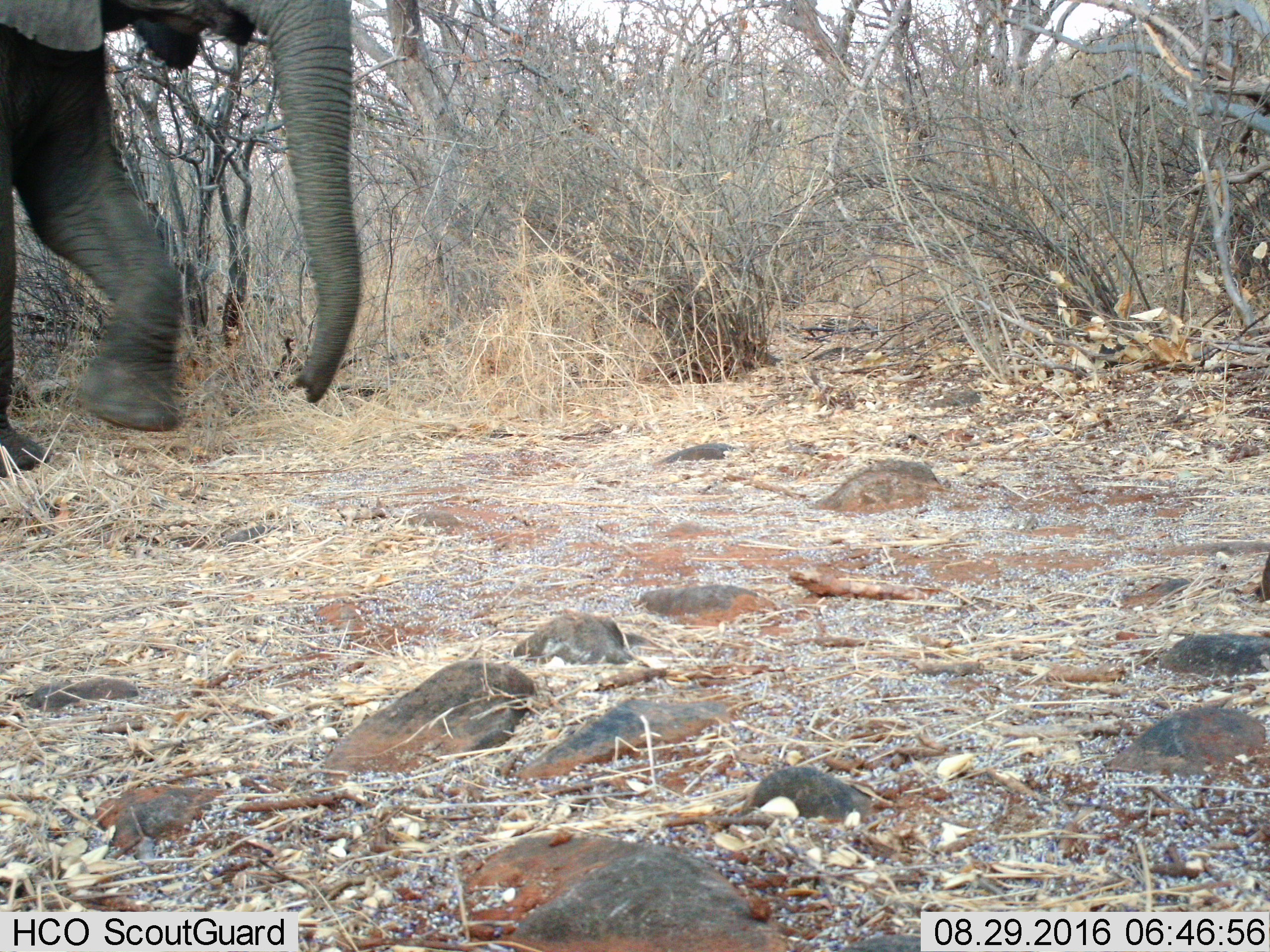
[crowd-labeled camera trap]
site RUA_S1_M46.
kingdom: Animalia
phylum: Chordata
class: Mammalia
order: Proboscidea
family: Elephantidae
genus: Loxodonta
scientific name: Loxodonta africana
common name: african bush elephant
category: elephant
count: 1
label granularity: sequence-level